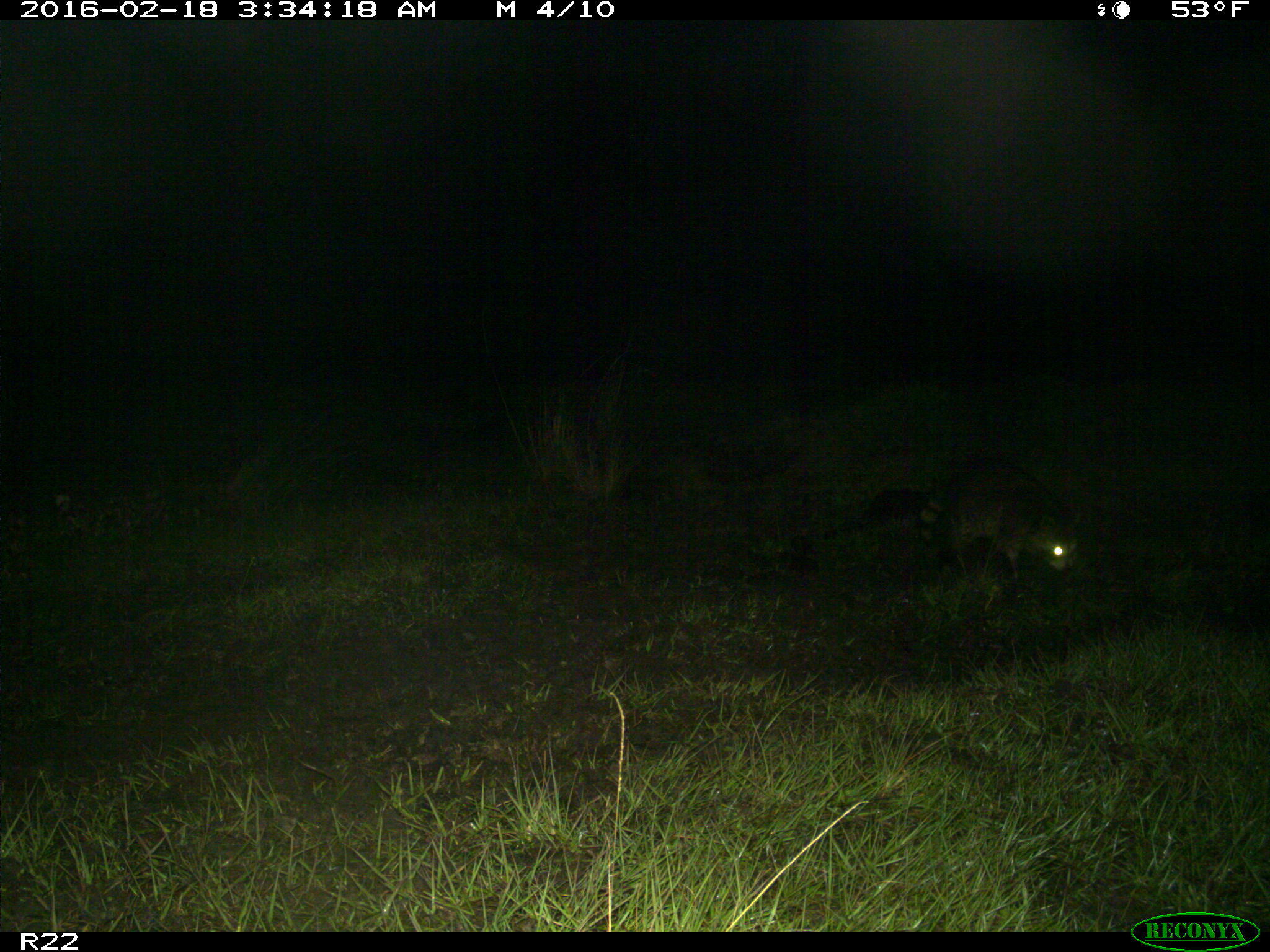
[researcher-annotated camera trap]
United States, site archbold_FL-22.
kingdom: Animalia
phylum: Chordata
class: Mammalia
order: Artiodactyla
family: Bovidae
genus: Bos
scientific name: Bos taurus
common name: domestic cow